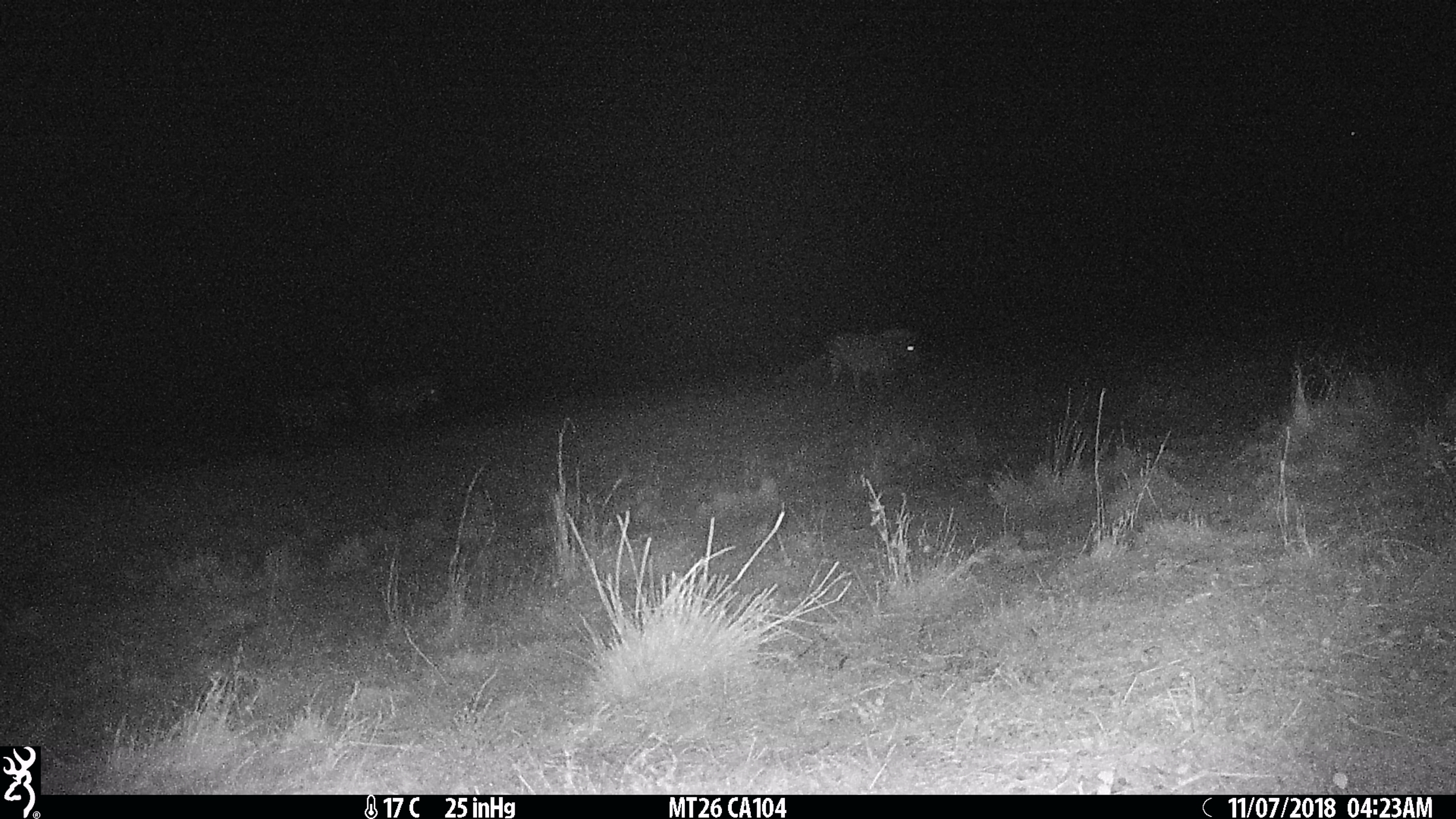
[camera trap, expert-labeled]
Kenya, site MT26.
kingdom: Animalia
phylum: Chordata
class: Mammalia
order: Perissodactyla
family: Equidae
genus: Equus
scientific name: Equus quagga burchellii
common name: burchell's zebra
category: zebra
Zebra (burchell's zebra) (Equus quagga burchellii).